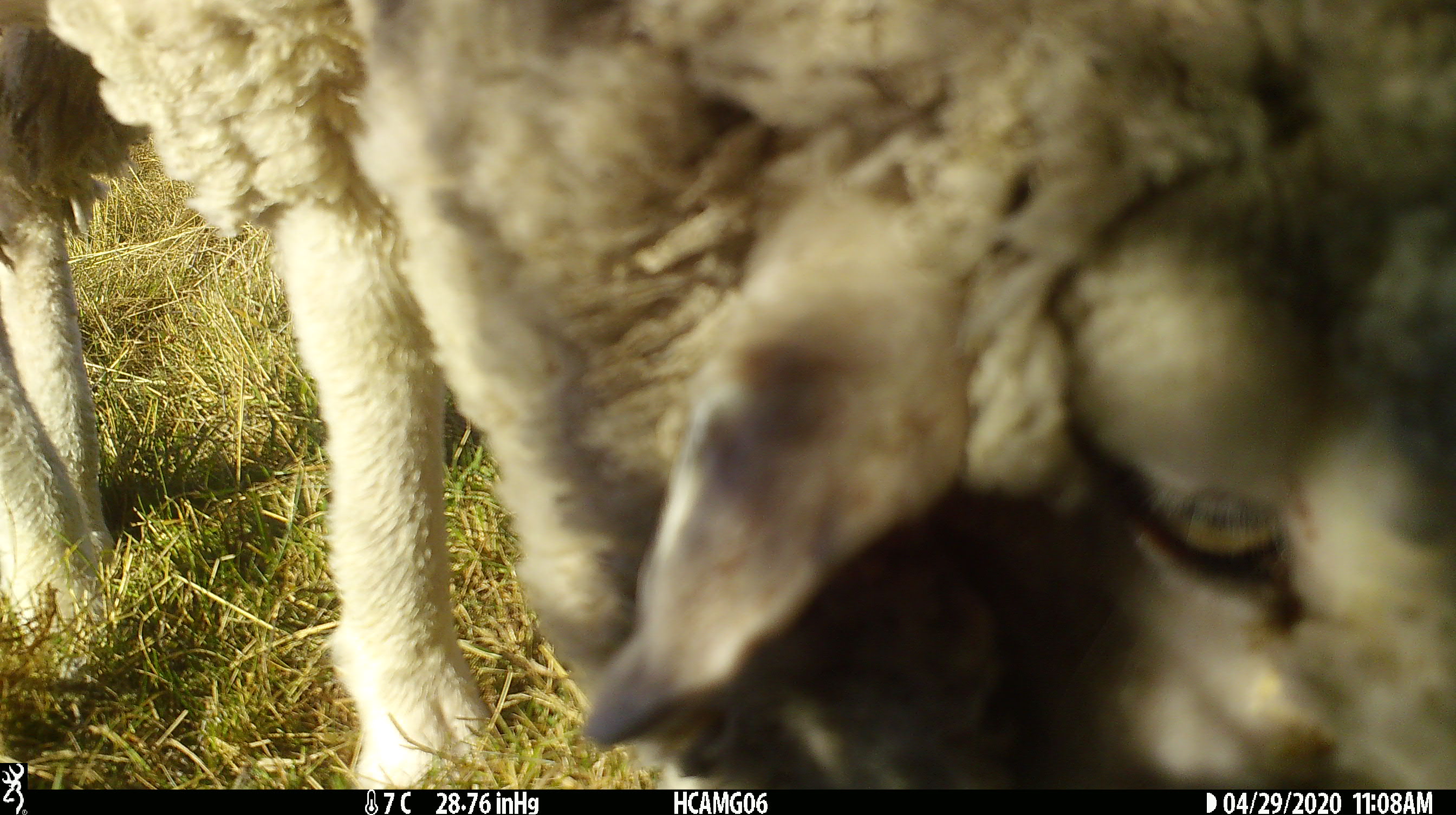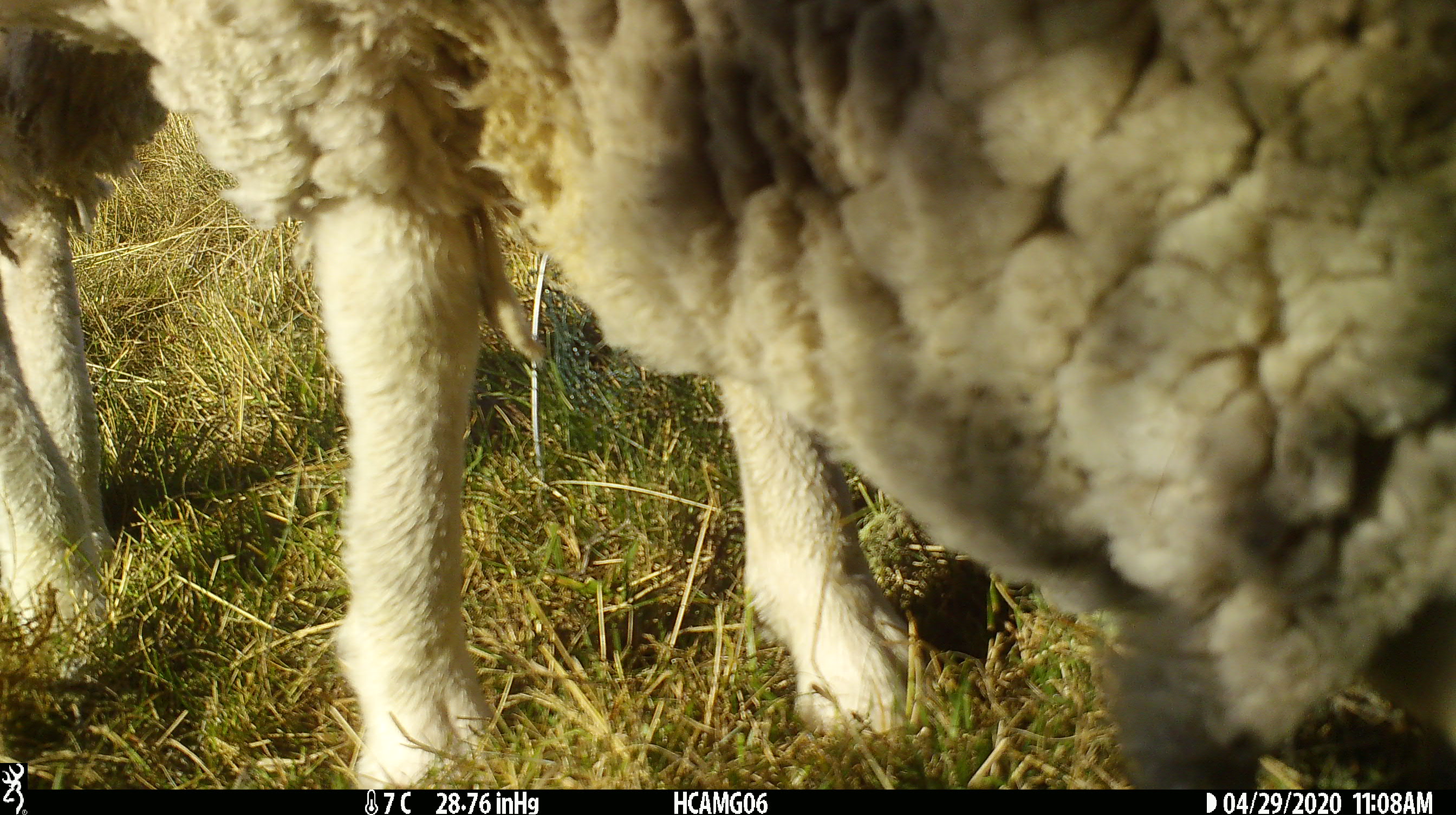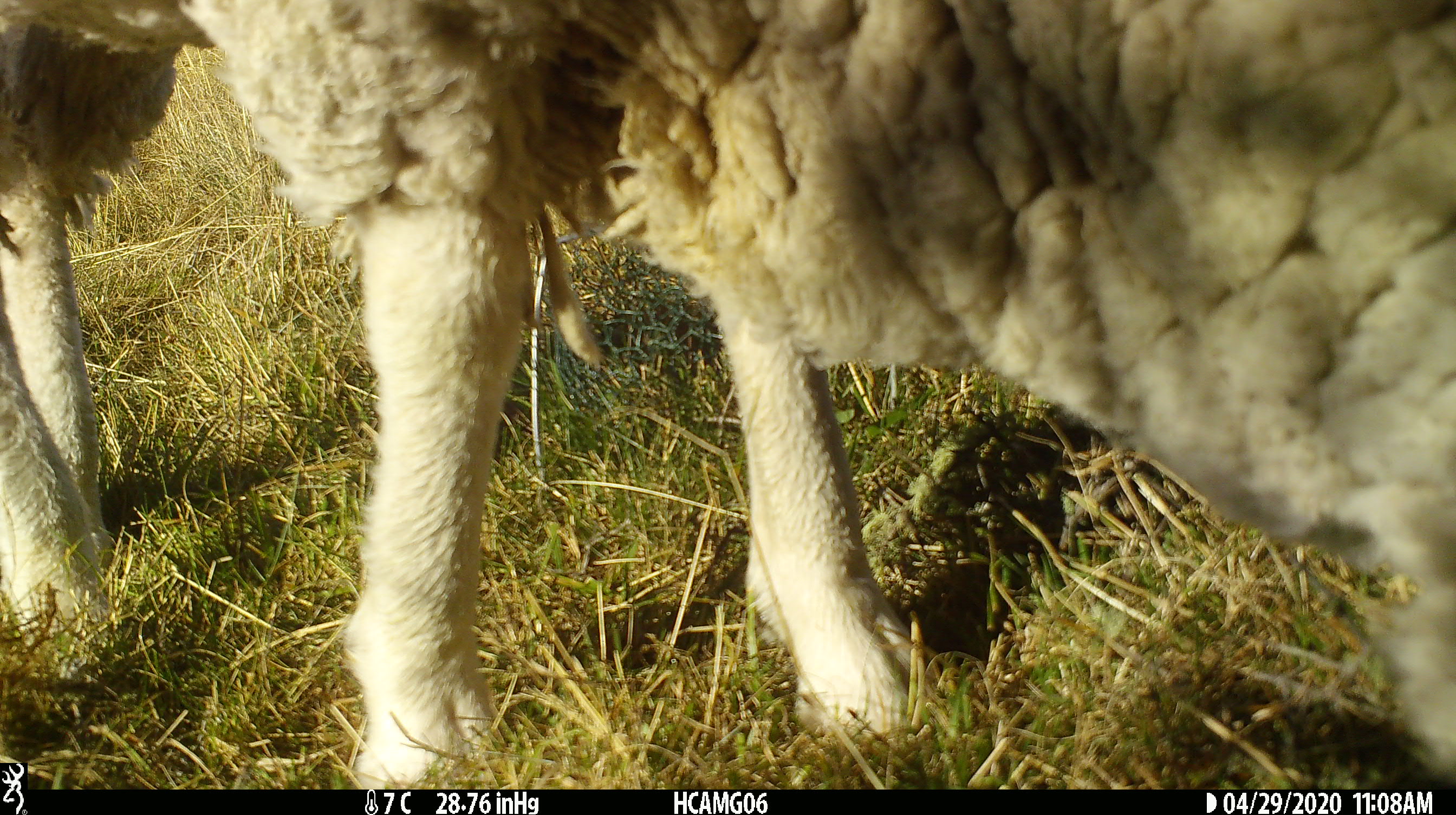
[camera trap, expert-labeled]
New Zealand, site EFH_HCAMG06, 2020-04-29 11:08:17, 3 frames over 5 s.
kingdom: Animalia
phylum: Chordata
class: Mammalia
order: Artiodactyla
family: Bovidae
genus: Ovis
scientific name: Ovis aries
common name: domestic sheep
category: sheep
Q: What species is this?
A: Sheep (domestic sheep) (Ovis aries).